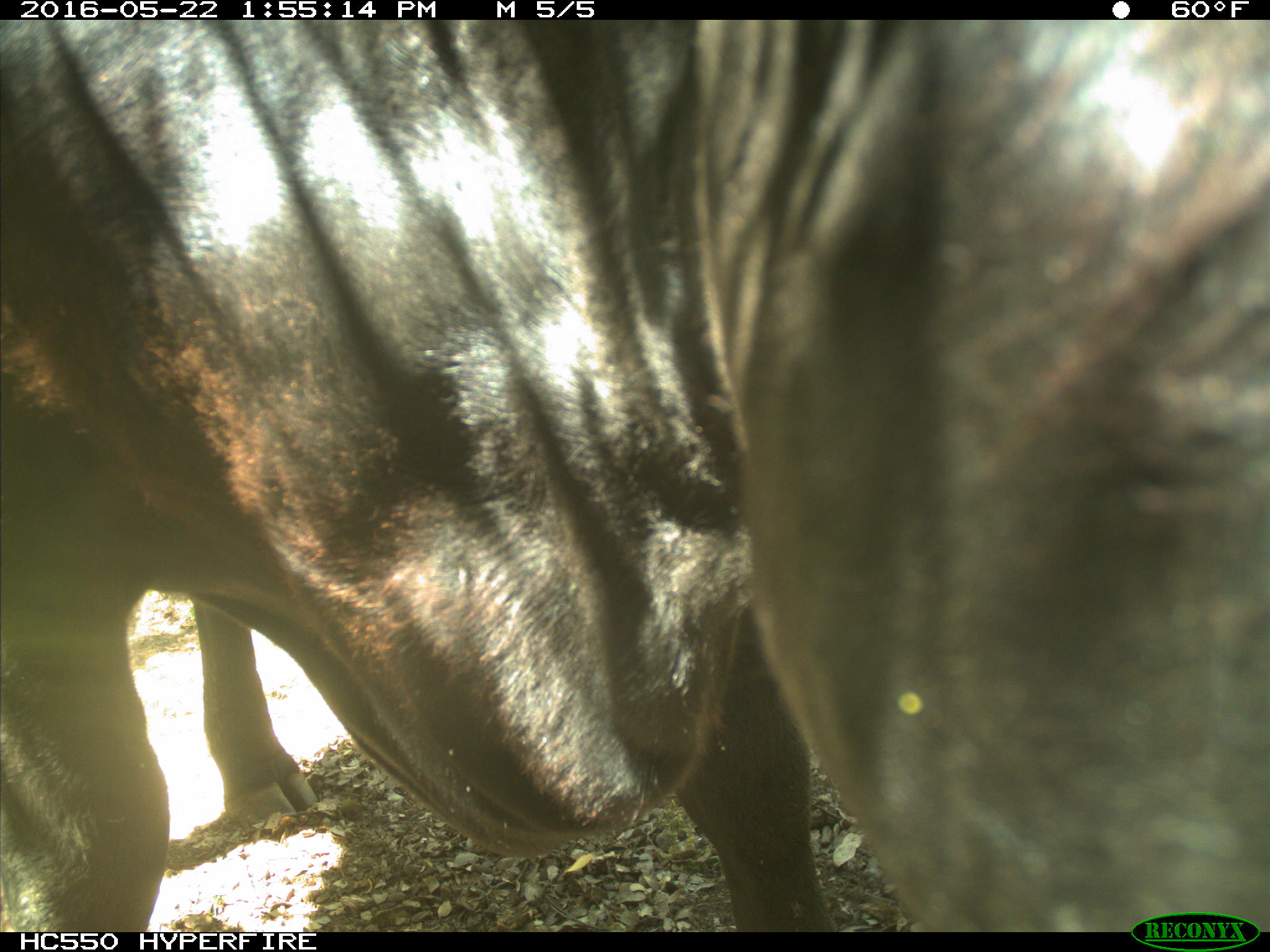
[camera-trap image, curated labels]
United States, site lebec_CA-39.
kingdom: Animalia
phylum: Chordata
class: Mammalia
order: Artiodactyla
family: Bovidae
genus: Bos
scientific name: Bos taurus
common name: domestic cow